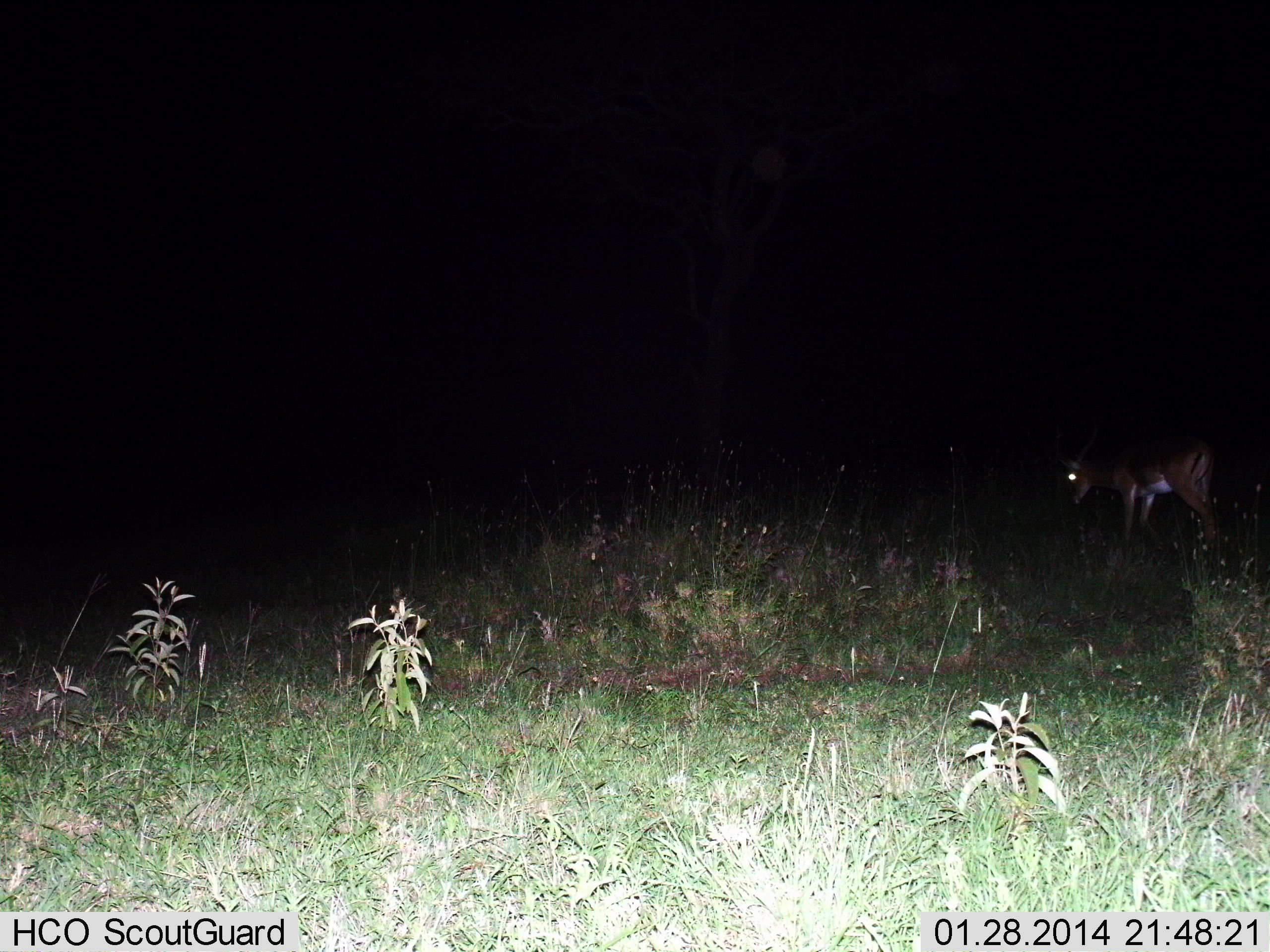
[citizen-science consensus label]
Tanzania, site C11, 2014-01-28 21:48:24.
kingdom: Animalia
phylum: Chordata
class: Mammalia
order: Artiodactyla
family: Bovidae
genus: Nanger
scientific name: Nanger granti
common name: grant's gazelle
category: gazellegrants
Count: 1.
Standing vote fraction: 86%.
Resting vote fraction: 0%.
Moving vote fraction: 14%.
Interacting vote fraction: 0%.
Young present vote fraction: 0%.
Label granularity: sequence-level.